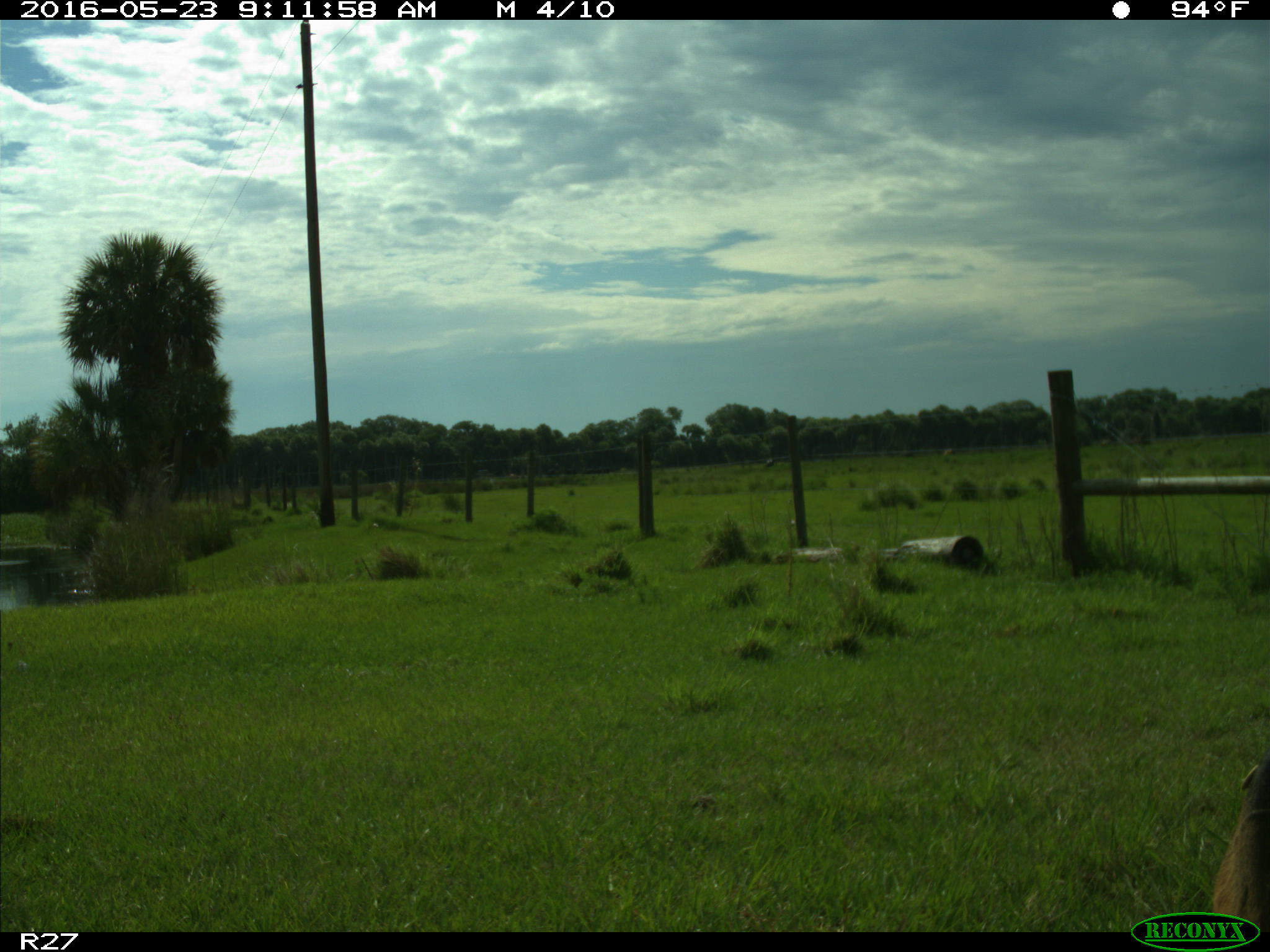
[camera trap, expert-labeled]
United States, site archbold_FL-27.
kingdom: Animalia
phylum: Chordata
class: Mammalia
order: Artiodactyla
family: Bovidae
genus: Bos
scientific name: Bos taurus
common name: domestic cow